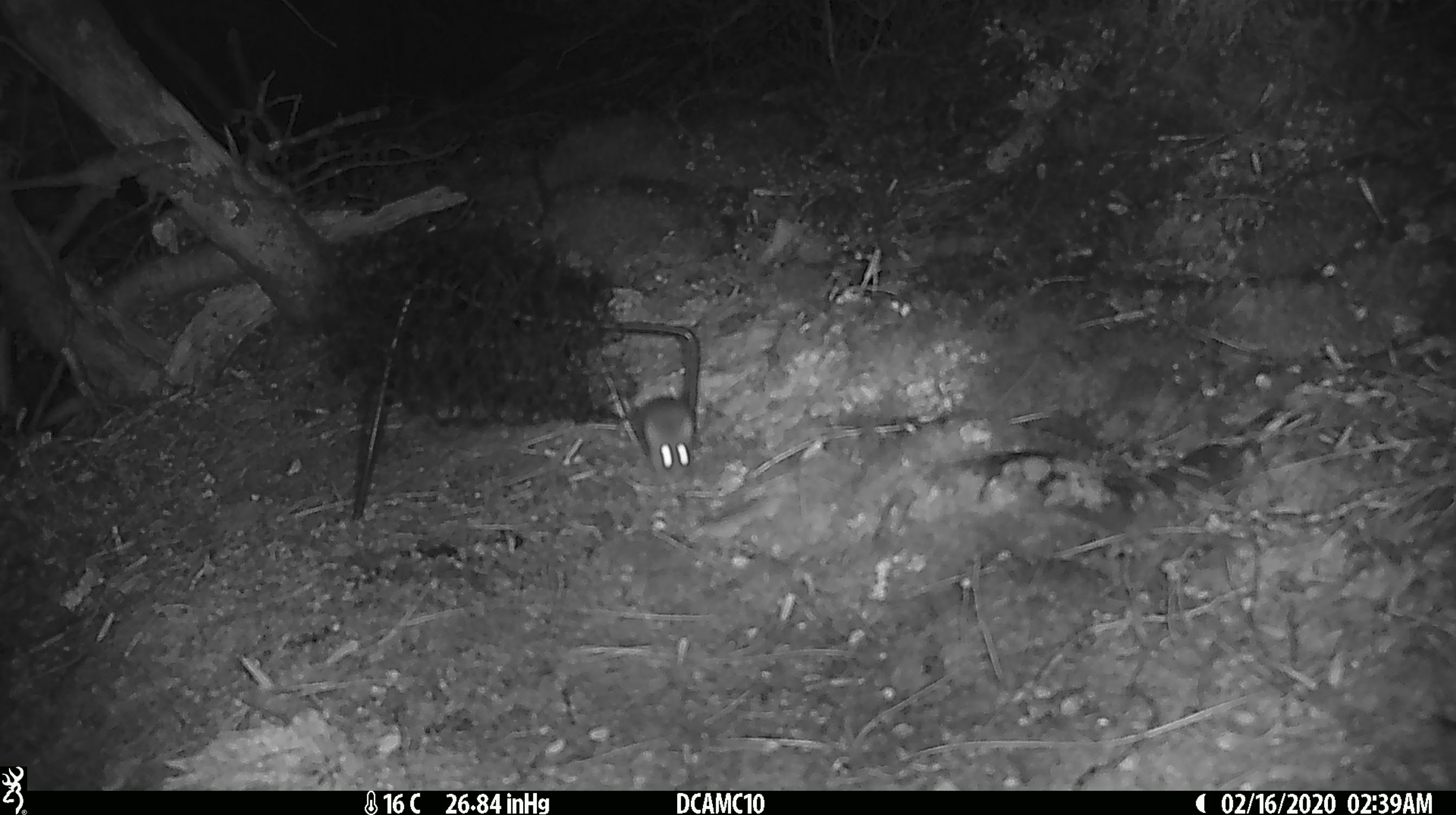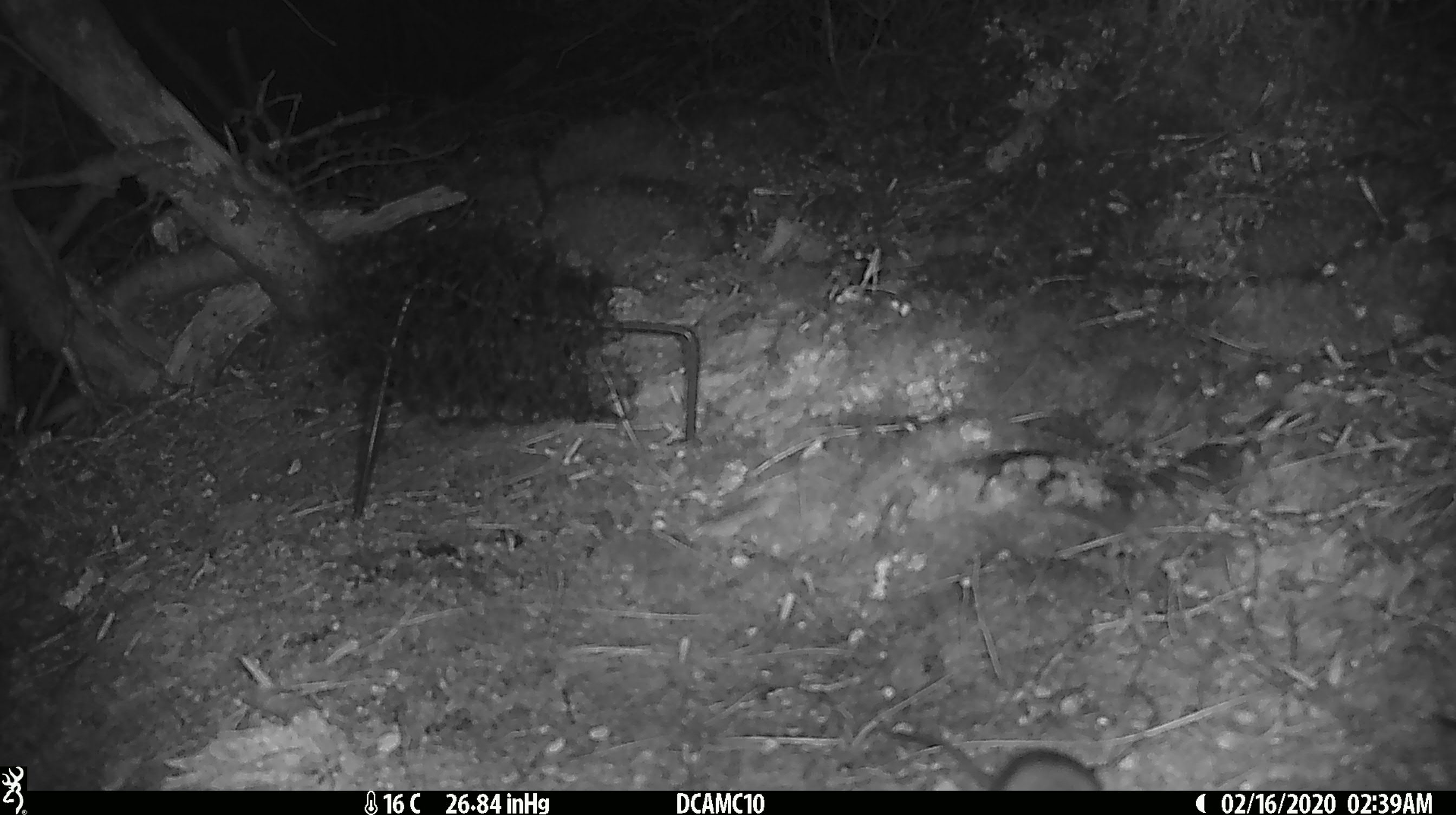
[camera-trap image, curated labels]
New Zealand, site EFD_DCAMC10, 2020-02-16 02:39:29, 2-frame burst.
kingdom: Animalia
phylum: Chordata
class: Mammalia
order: Rodentia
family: Muridae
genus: Mus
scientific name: Mus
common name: mouse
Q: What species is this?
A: Mouse (Mus).